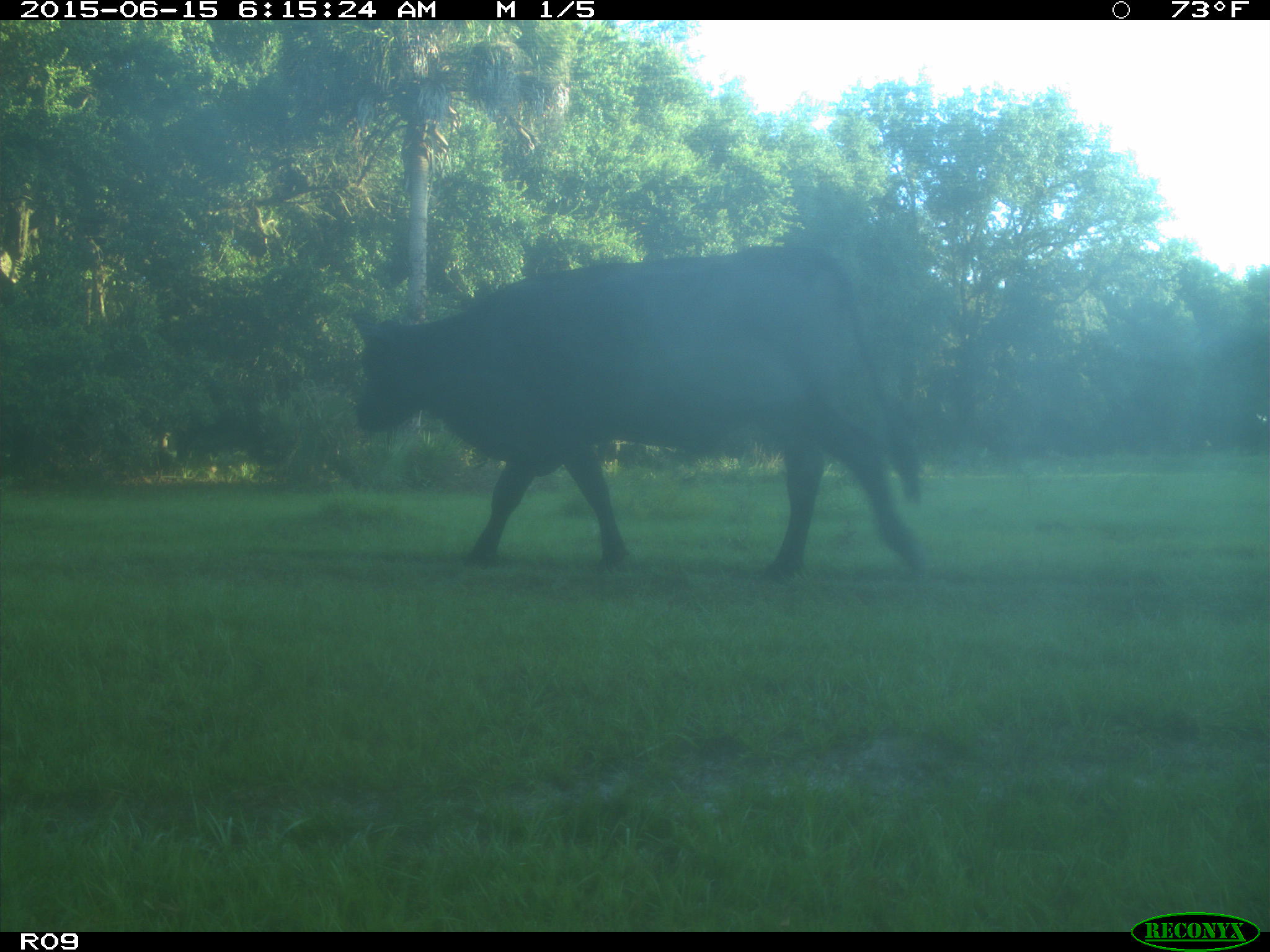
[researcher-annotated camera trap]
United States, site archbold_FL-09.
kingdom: Animalia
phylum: Chordata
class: Mammalia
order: Artiodactyla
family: Bovidae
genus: Bos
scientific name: Bos taurus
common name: domestic cow